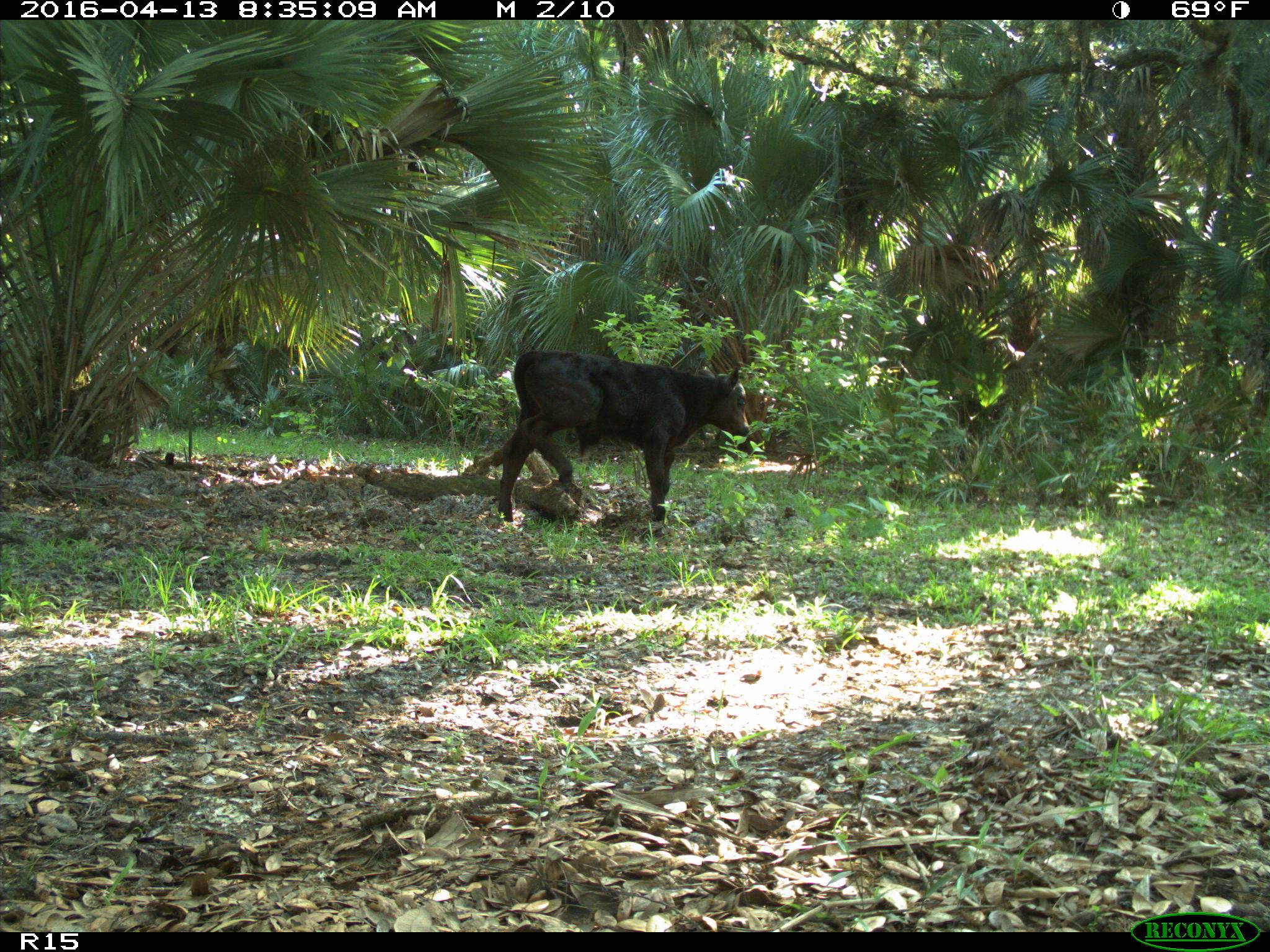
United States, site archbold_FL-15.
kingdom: Animalia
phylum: Chordata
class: Mammalia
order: Artiodactyla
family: Bovidae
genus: Bos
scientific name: Bos taurus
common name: domestic cow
Bos taurus (domestic cow).